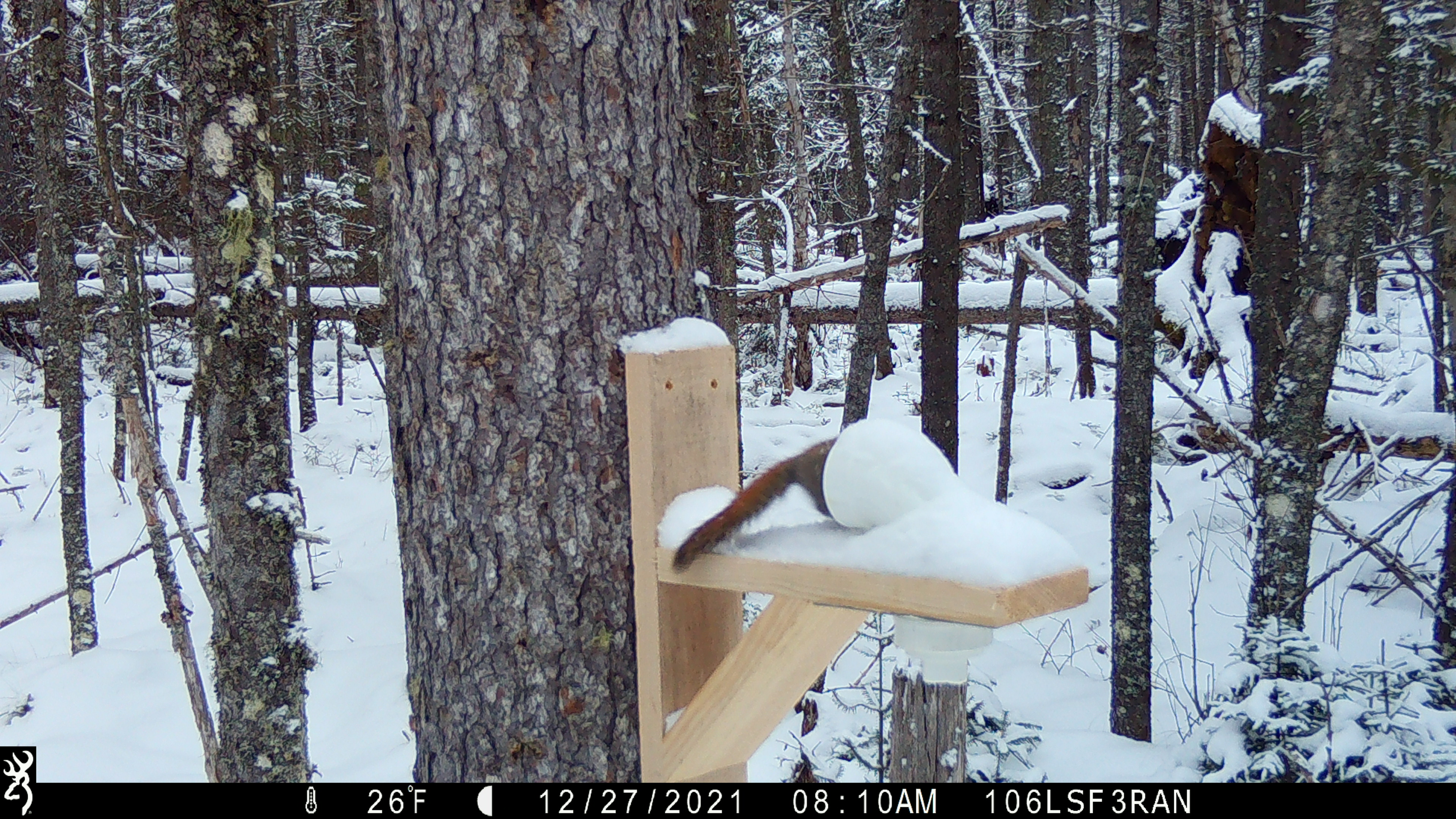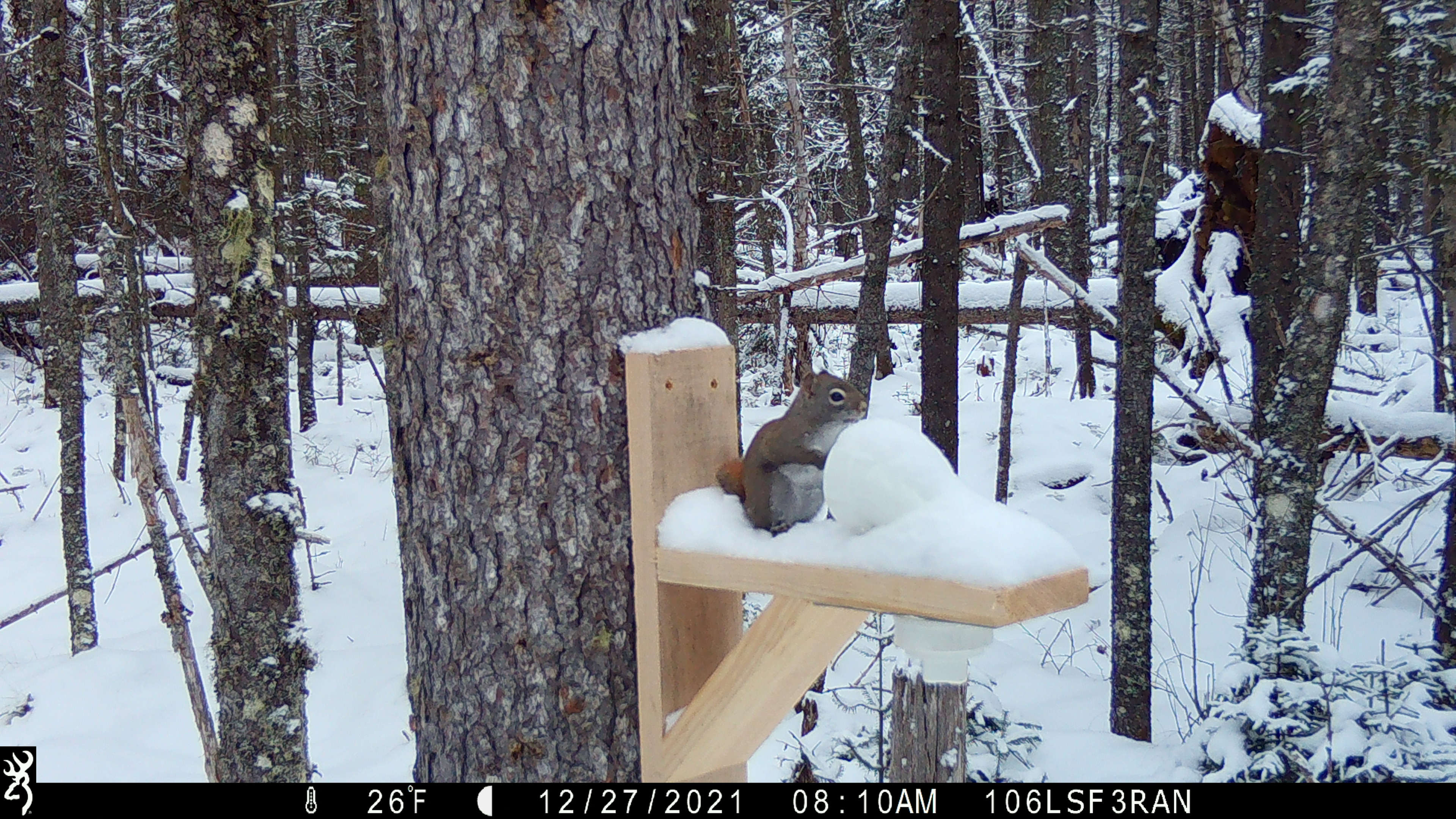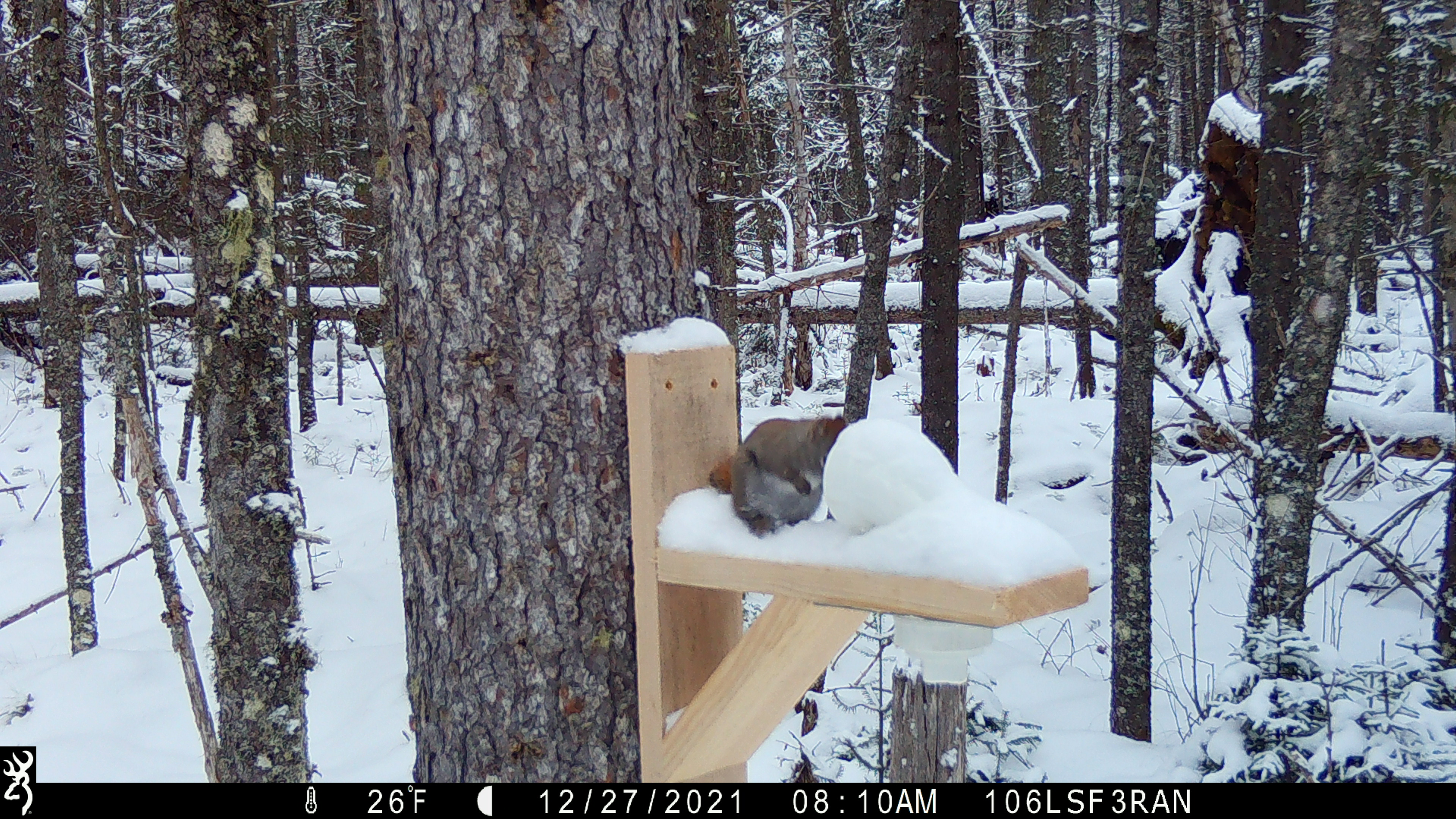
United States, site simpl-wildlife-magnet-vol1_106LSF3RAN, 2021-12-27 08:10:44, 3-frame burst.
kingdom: Animalia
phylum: Chordata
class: Mammalia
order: Rodentia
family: Sciuridae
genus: Tamiasciurus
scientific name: Tamiasciurus hudsonicus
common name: red squirrel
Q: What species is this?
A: Red squirrel (Tamiasciurus hudsonicus).